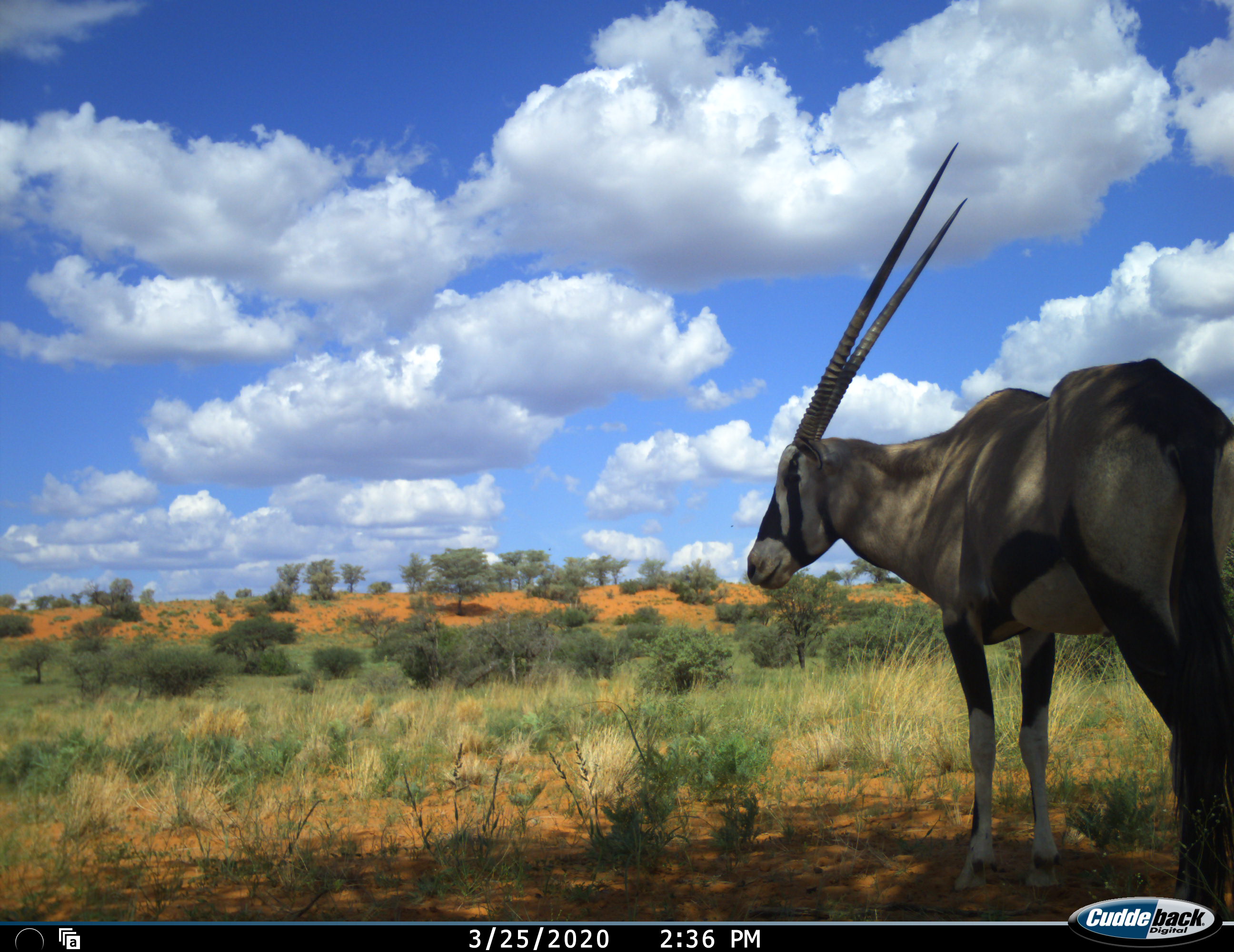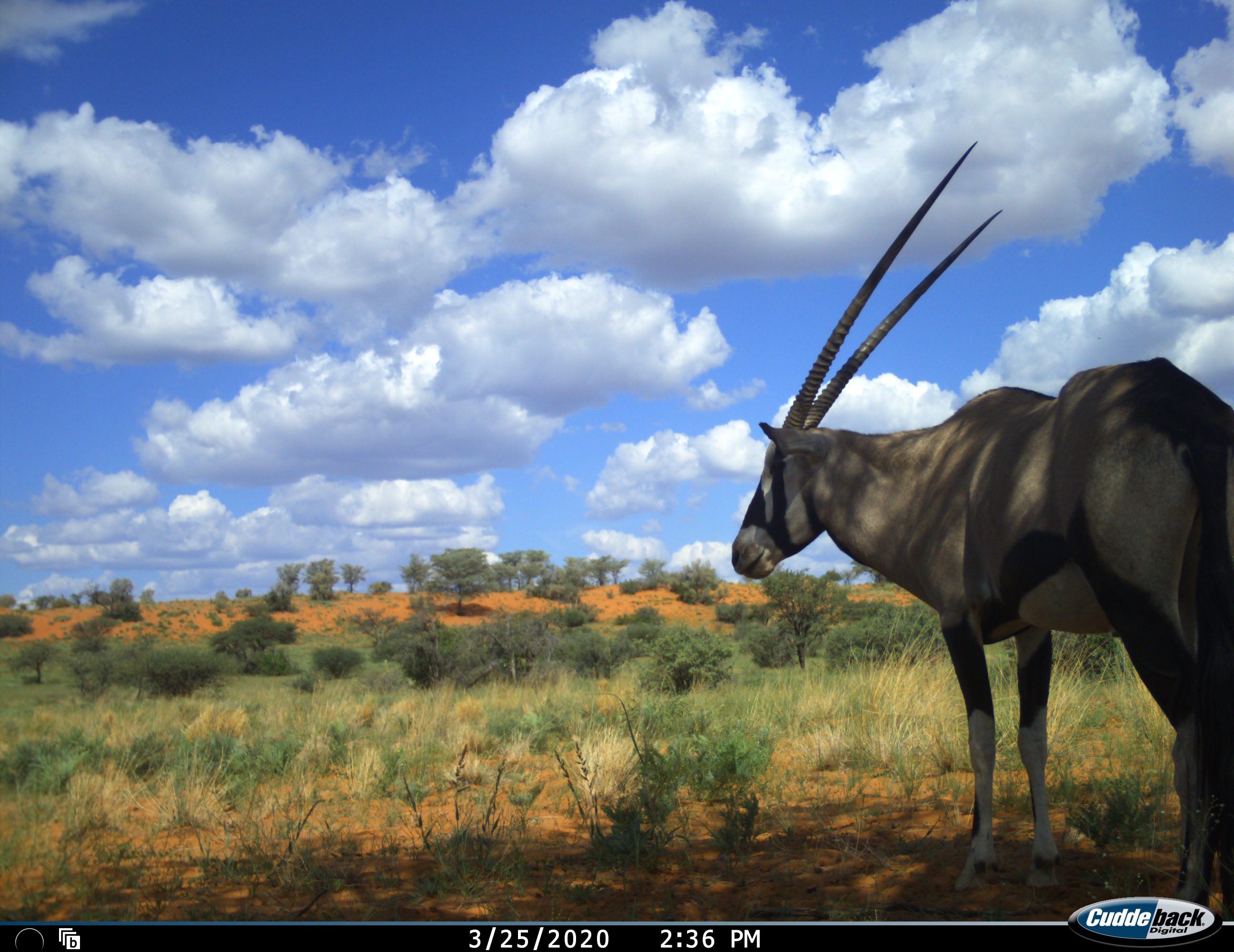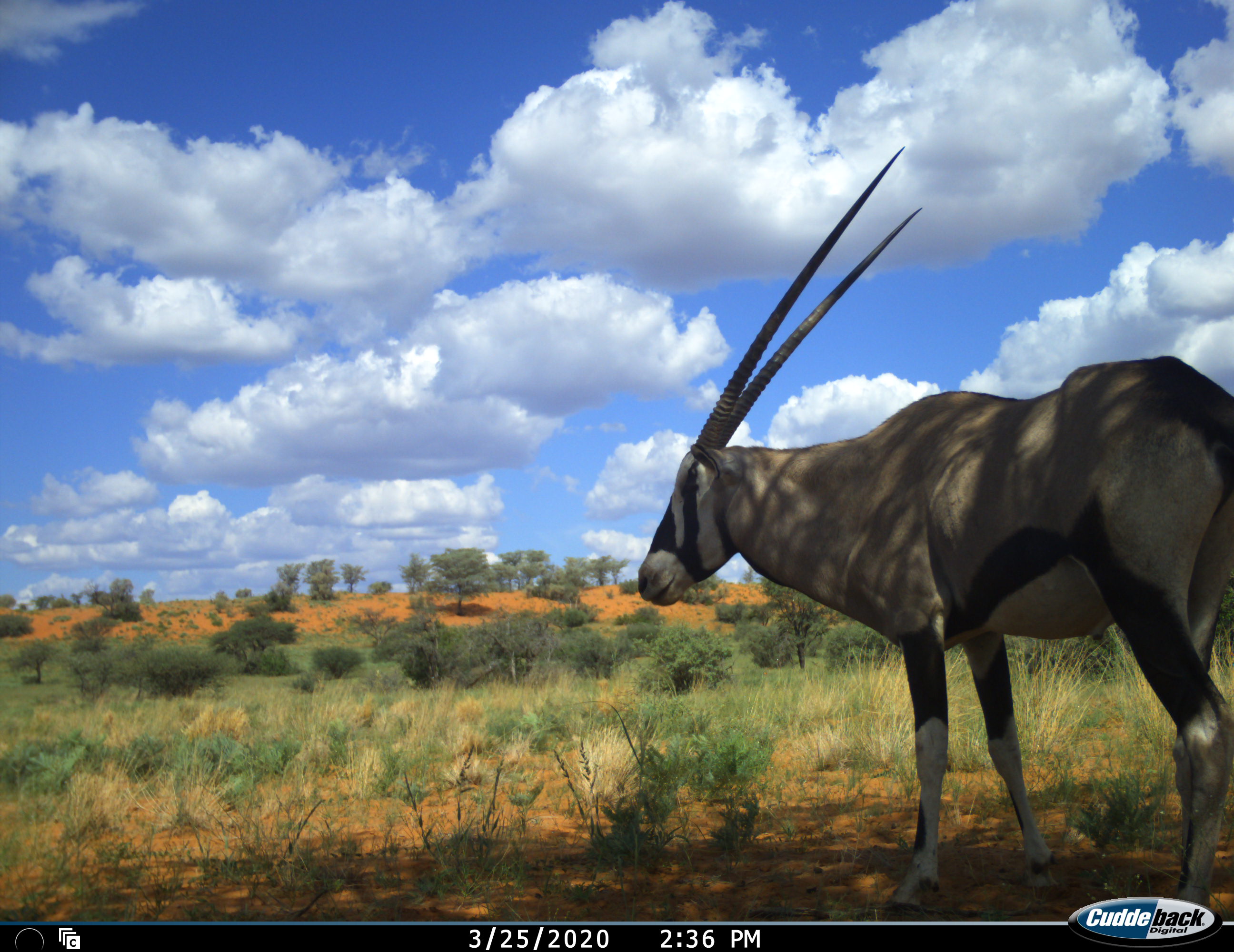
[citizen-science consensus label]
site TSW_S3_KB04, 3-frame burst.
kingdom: Animalia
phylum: Chordata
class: Mammalia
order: Artiodactyla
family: Bovidae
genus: Oryx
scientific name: Oryx gazella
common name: gemsbok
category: oryx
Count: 1.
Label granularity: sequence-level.